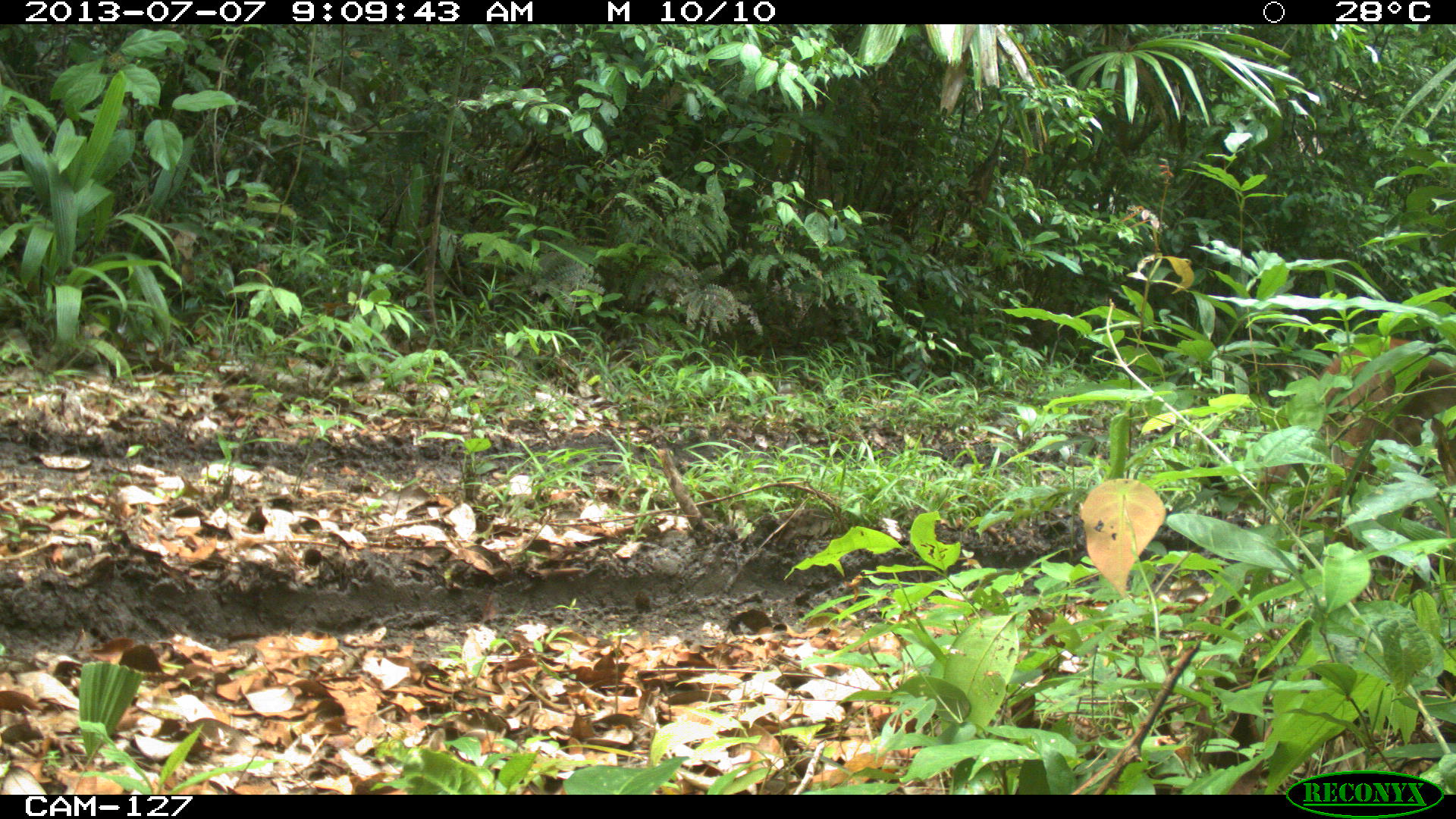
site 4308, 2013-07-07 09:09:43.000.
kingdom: Animalia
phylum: Chordata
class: Mammalia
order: Carnivora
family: Felidae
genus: Puma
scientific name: Puma concolor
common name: mountain lion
Puma concolor (mountain lion), count 1, sex male.